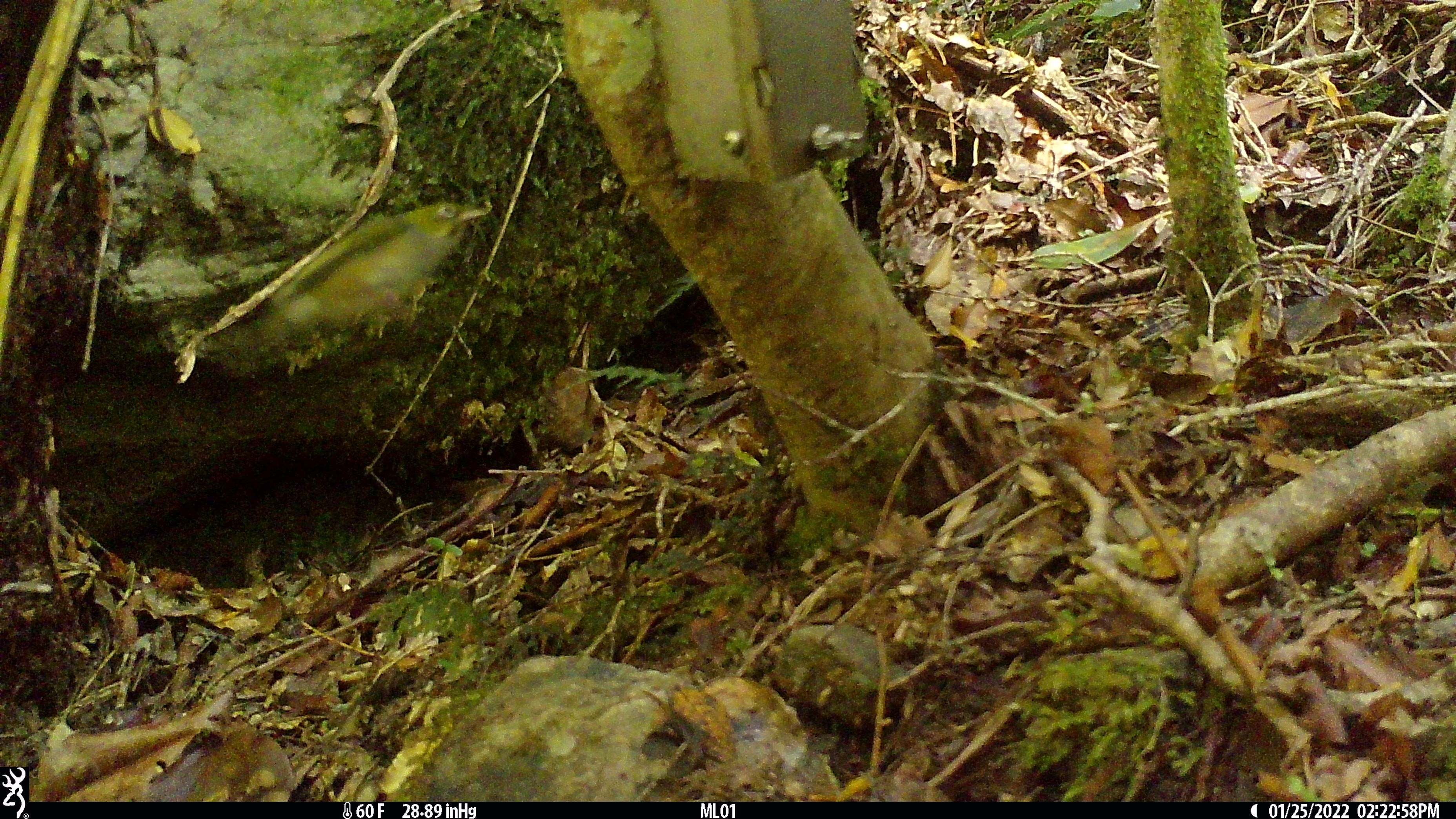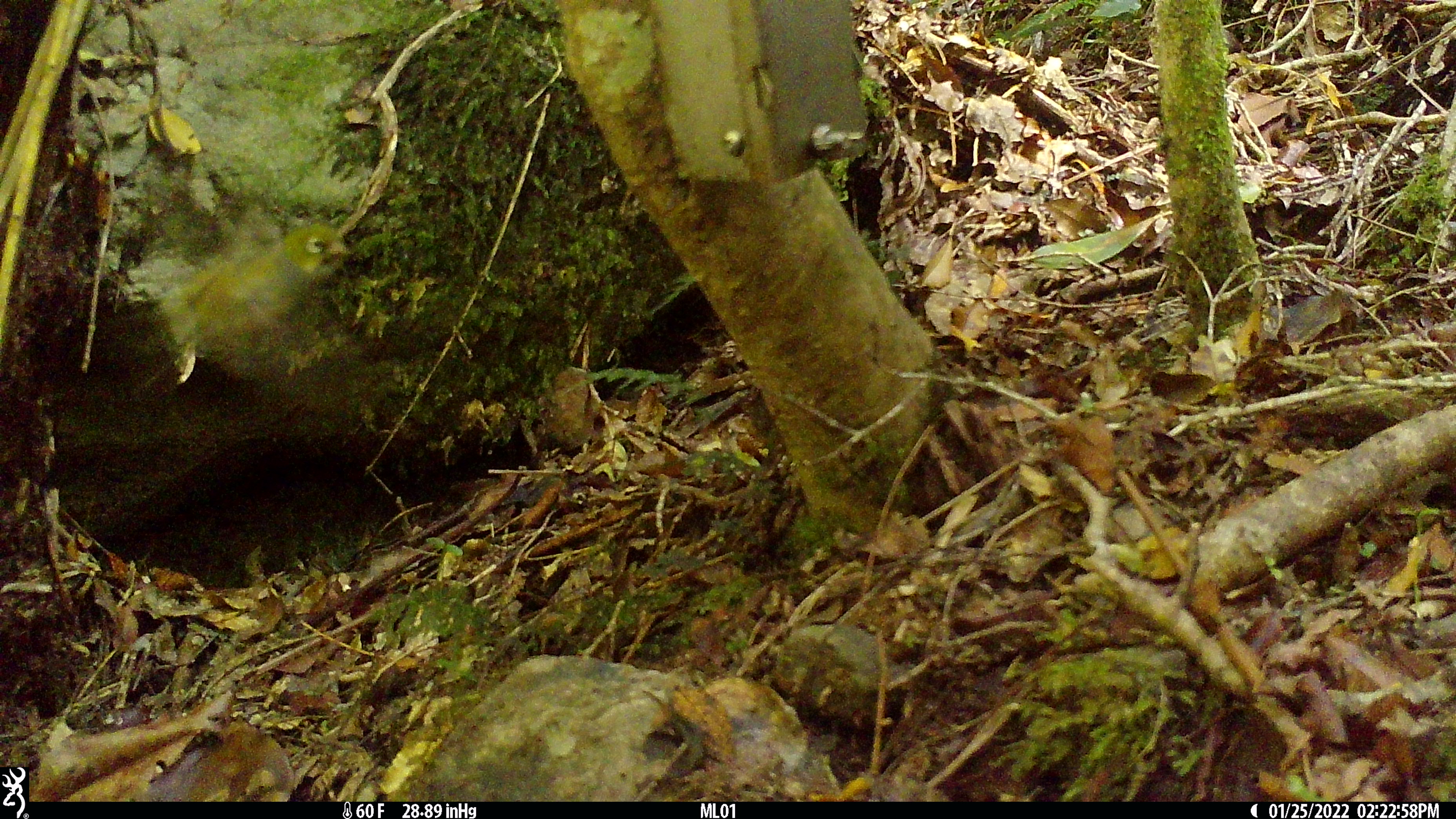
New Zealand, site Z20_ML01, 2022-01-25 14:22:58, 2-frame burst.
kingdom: Animalia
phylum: Chordata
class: Aves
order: Passeriformes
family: Zosteropidae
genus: Zosterops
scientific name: Zosterops lateralis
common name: silvereye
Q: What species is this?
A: Silvereye (Zosterops lateralis).